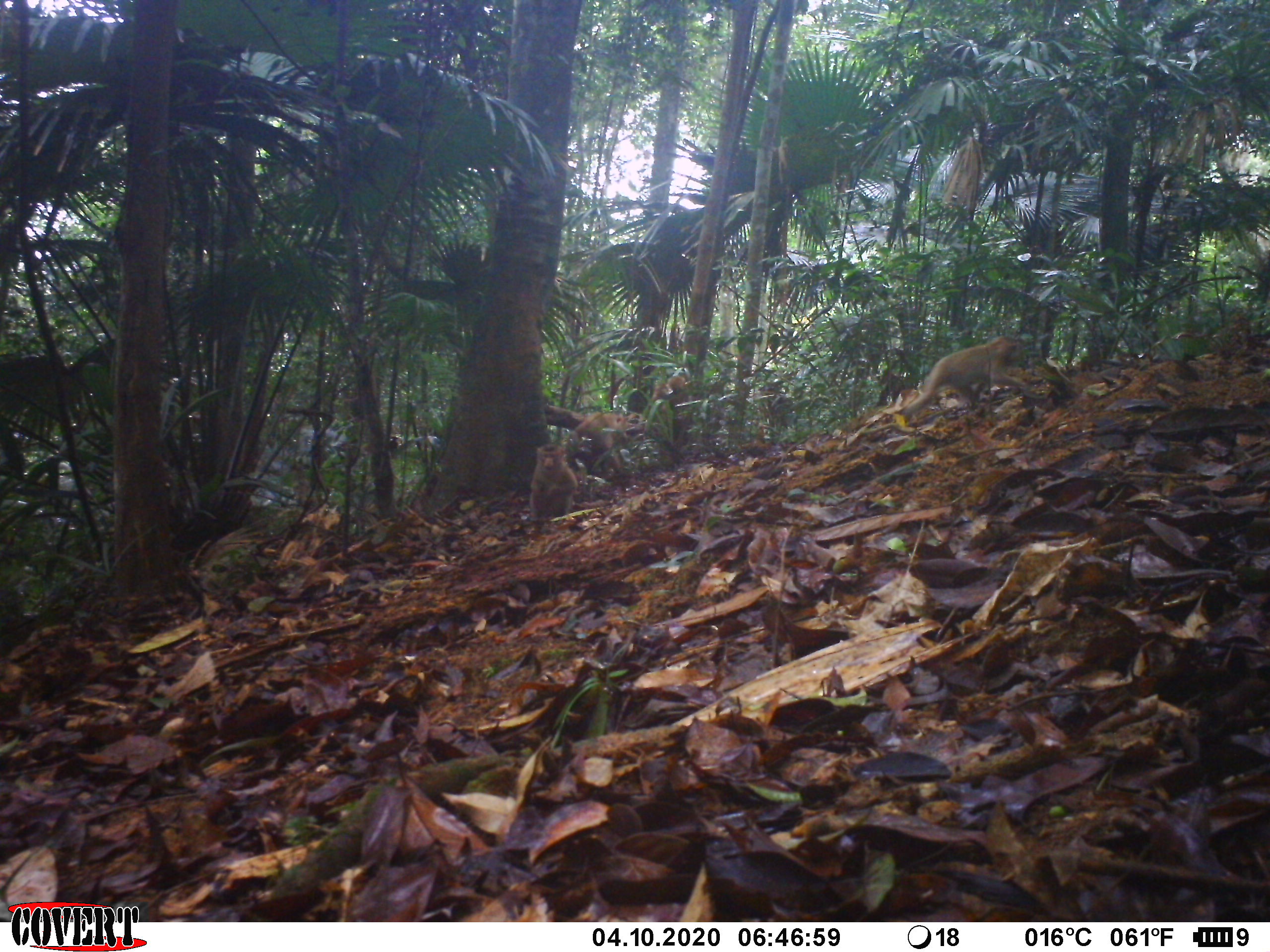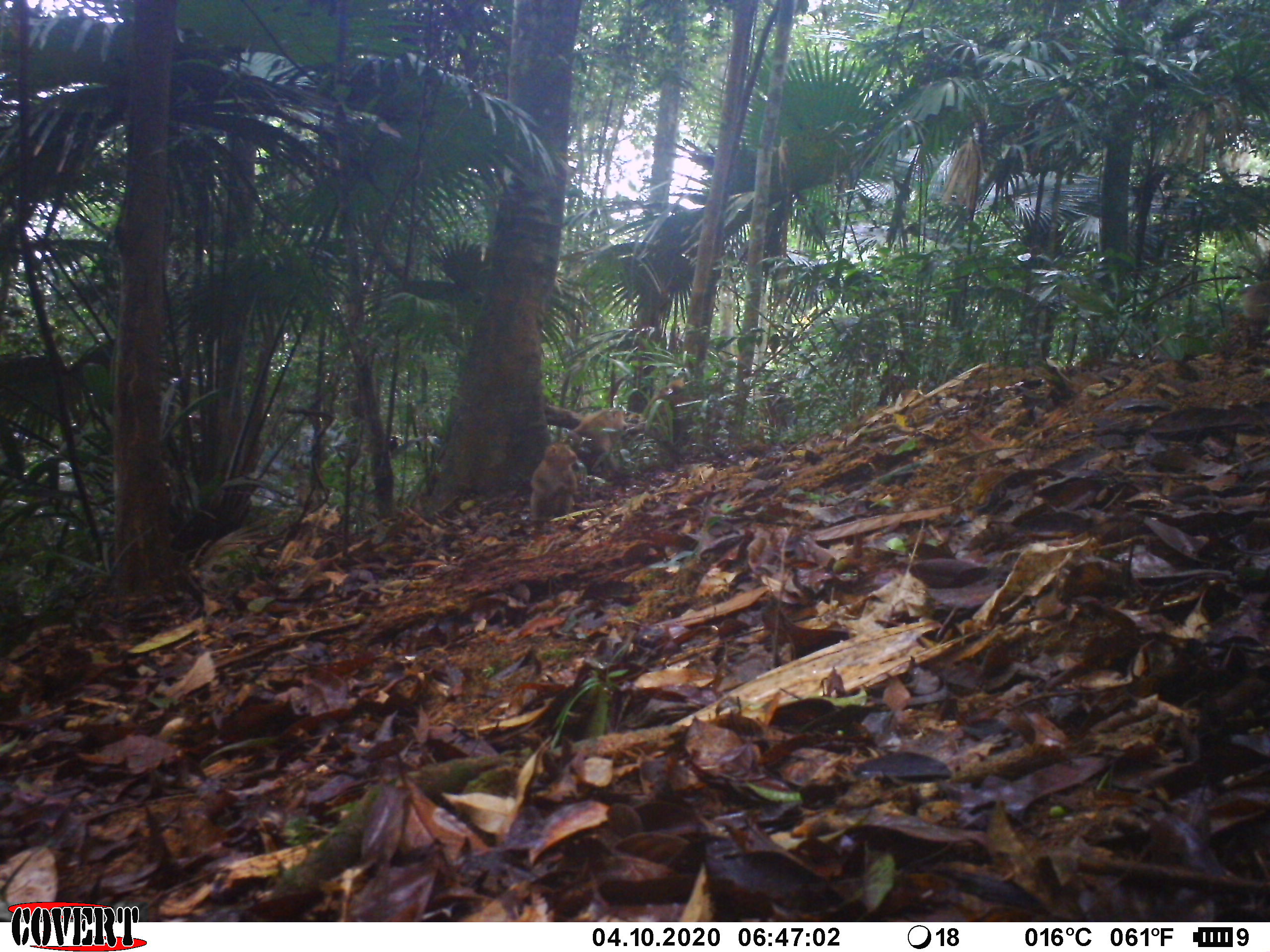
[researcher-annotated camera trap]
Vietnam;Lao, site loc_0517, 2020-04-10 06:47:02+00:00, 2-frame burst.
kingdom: Animalia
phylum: Chordata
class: Mammalia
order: Primates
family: Cercopithecidae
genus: Macaca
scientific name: Macaca nemestrina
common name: pig-tailed macaque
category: pig tailed macaque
Pig tailed macaque (pig-tailed macaque) (Macaca nemestrina). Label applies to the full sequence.